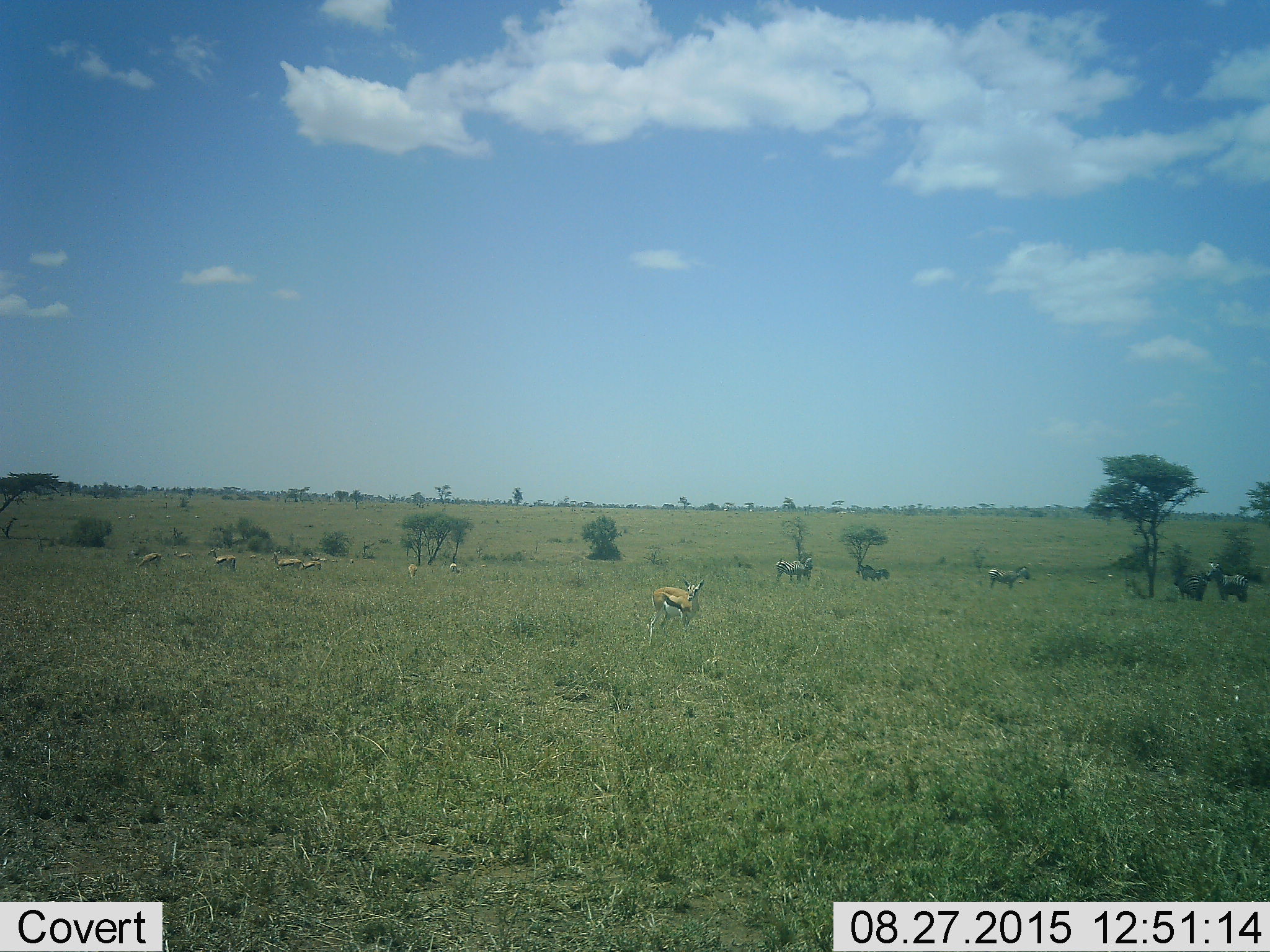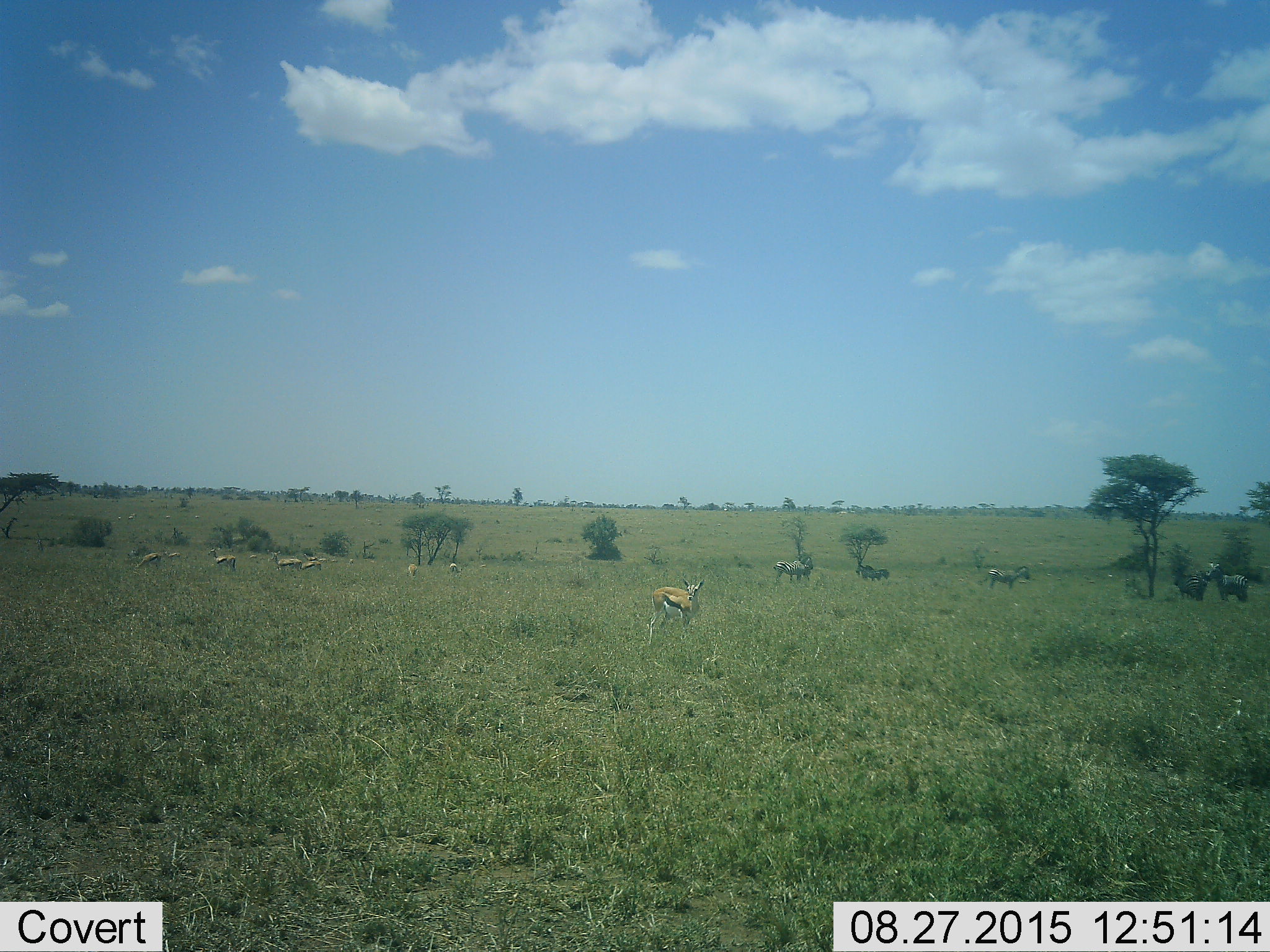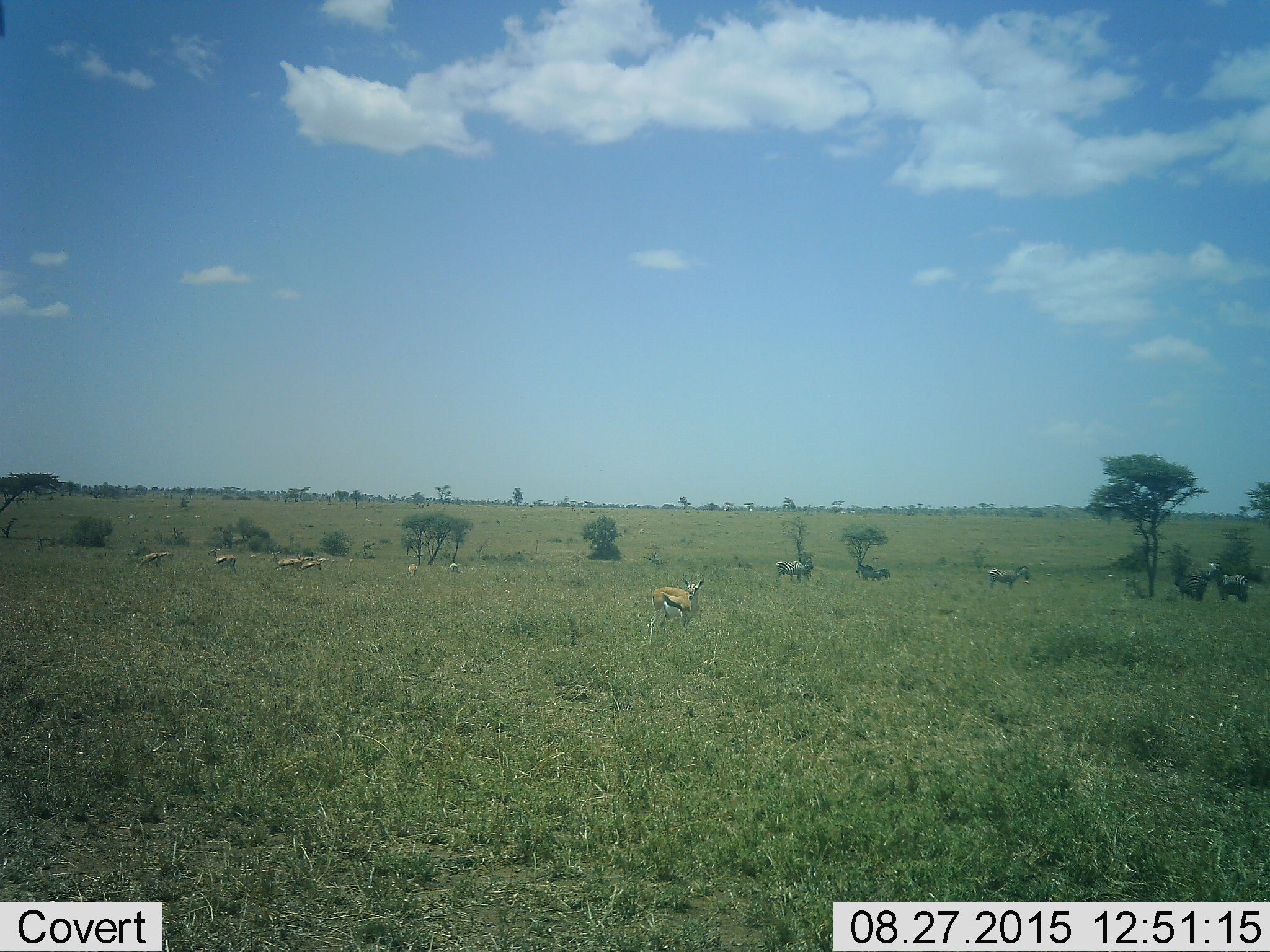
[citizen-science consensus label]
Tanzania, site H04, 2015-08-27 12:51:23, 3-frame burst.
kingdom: Animalia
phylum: Chordata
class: Mammalia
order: Artiodactyla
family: Bovidae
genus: Eudorcas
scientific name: Eudorcas thomsonii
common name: thomson's gazelle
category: gazellethomsons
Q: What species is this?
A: Gazellethomsons (thomson's gazelle) (Eudorcas thomsonii).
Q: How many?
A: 10.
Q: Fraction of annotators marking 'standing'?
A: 100%.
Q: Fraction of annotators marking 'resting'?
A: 0%.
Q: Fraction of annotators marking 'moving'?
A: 14%.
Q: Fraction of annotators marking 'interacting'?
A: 0%.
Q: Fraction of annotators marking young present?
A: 0%.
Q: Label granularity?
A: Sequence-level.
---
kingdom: Animalia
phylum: Chordata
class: Mammalia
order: Perissodactyla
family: Equidae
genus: Equus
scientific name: Equus quagga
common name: plains zebra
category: zebra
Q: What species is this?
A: Zebra (plains zebra) (Equus quagga).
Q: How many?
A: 6.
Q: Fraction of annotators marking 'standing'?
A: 100%.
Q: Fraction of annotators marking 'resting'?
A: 0%.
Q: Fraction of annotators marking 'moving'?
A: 10%.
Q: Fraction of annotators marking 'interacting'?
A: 10%.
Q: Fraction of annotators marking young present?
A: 0%.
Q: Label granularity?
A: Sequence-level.